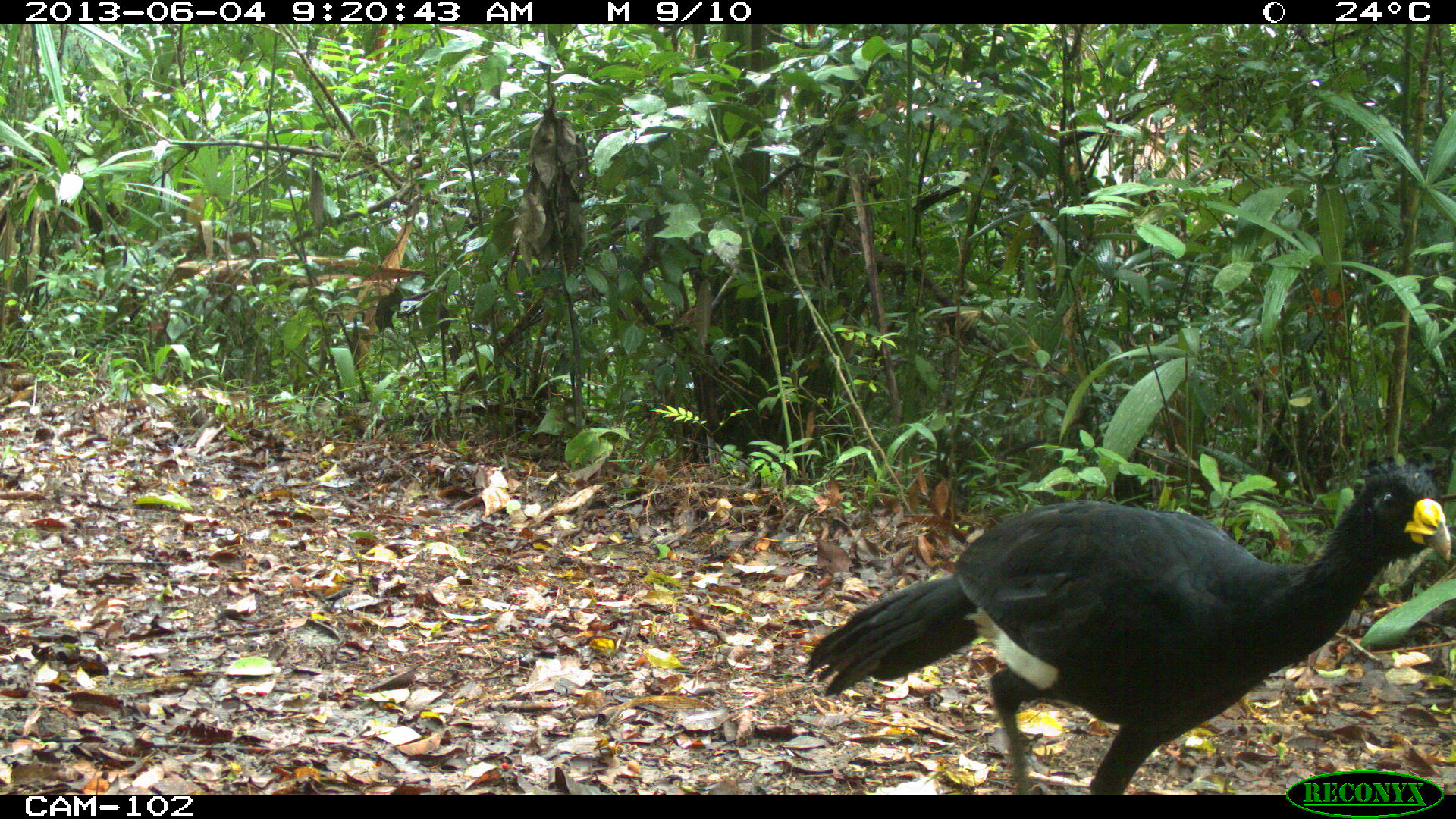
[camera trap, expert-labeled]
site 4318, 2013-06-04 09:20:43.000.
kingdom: Animalia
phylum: Chordata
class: Aves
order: Galliformes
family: Cracidae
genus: Crax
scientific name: Crax rubra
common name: great curassow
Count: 1.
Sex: male.